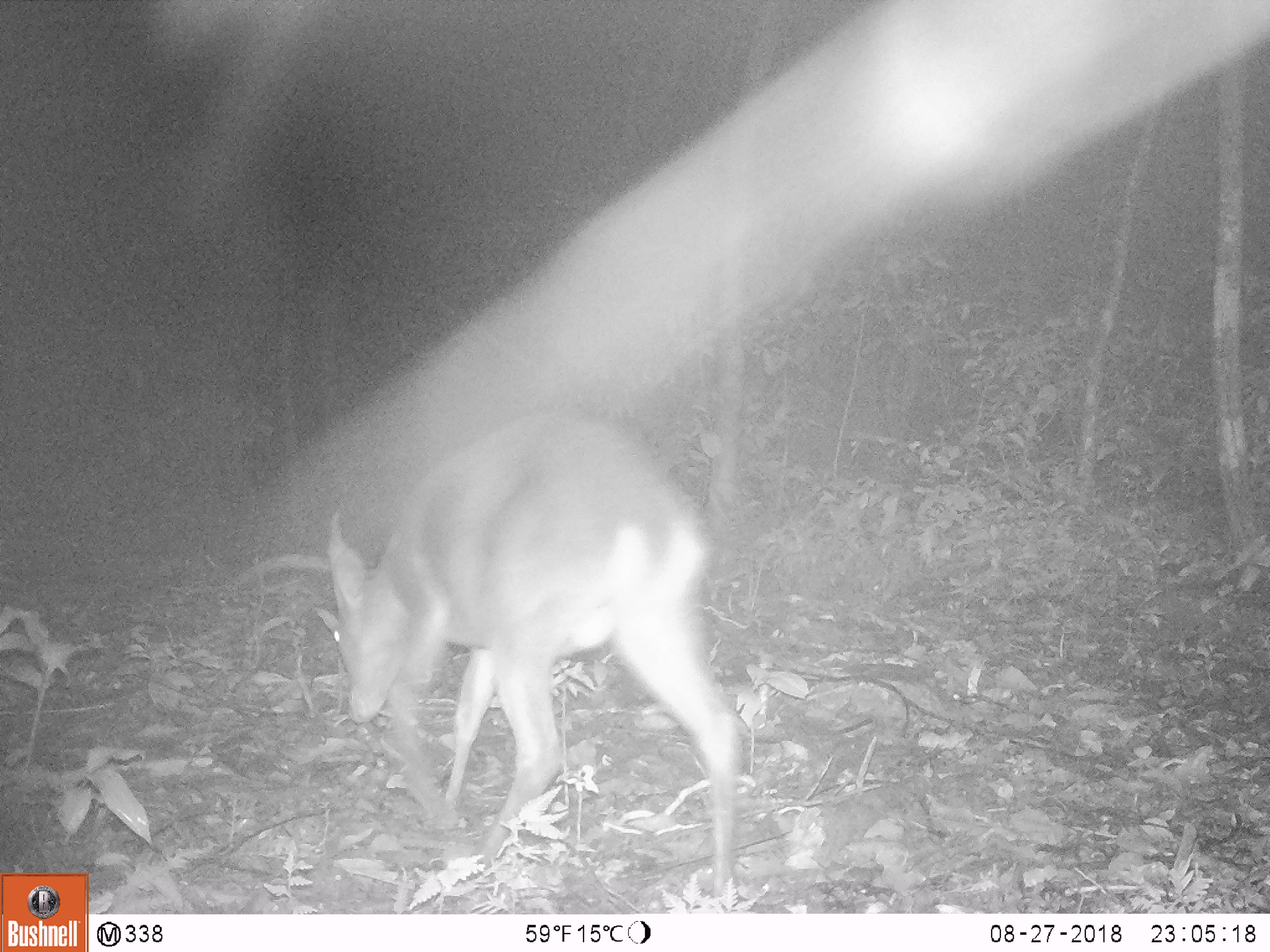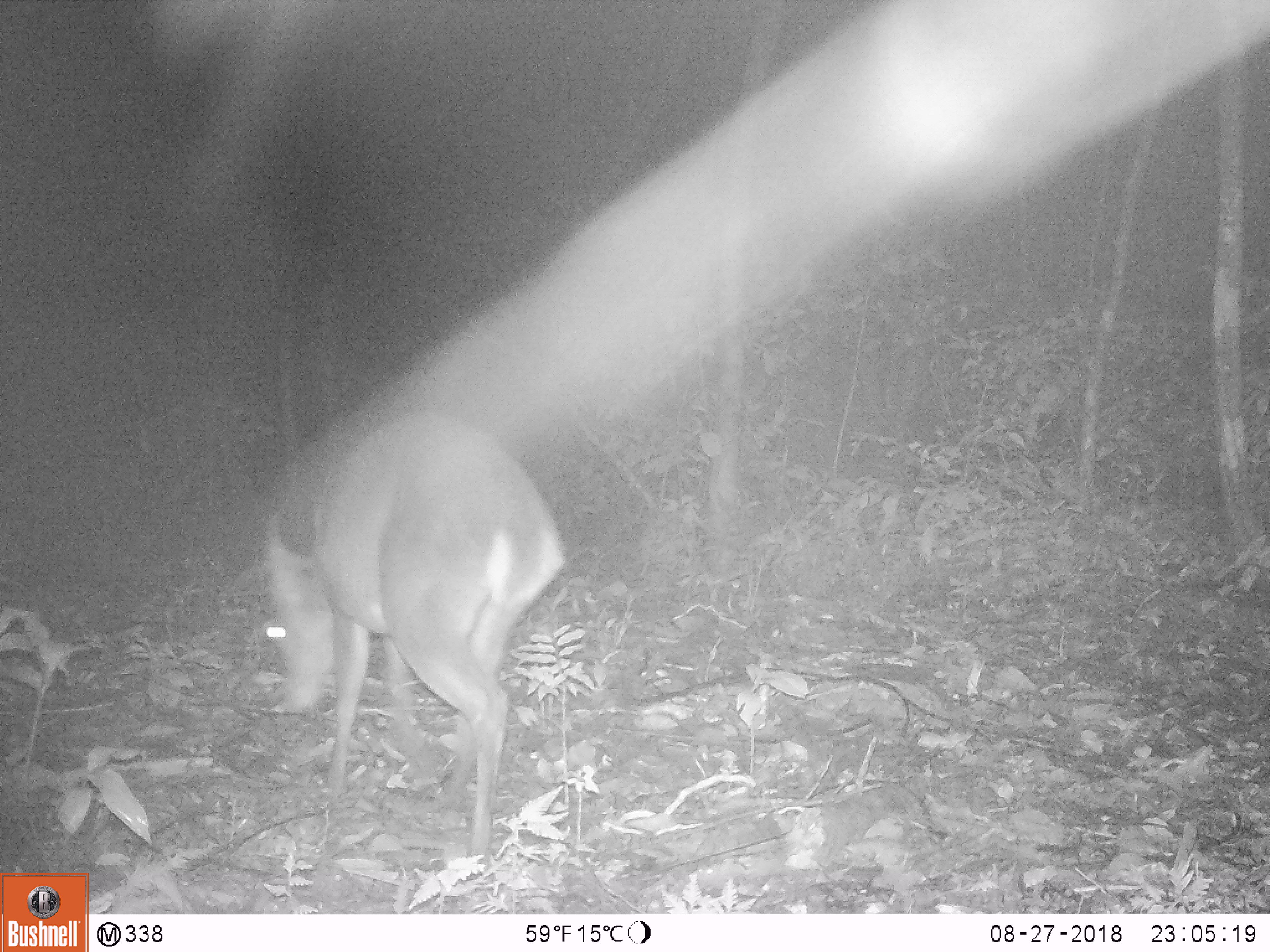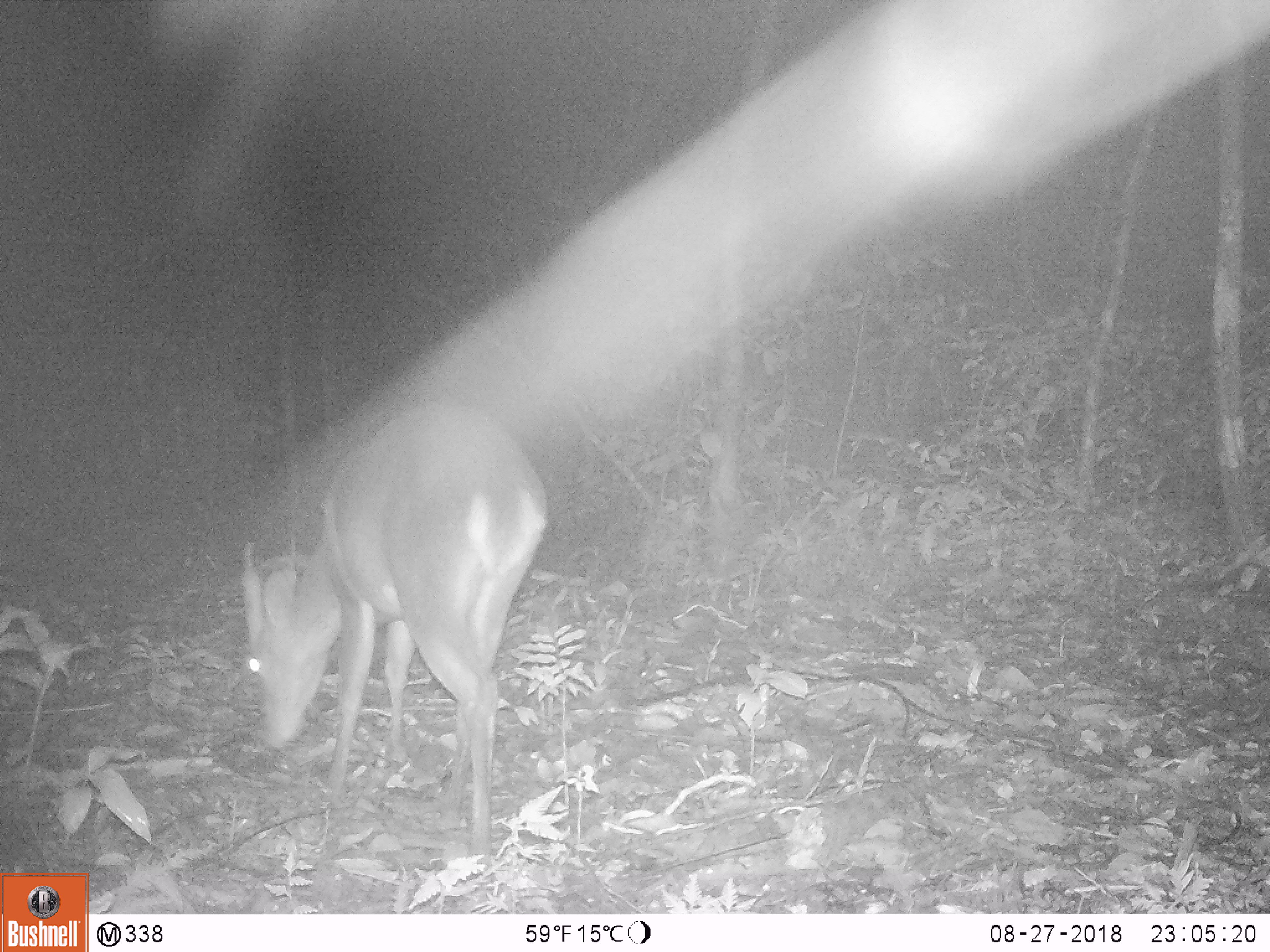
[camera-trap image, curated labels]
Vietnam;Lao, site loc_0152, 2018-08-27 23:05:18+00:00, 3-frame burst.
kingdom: Animalia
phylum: Chordata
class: Mammalia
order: Artiodactyla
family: Cervidae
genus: Muntiacus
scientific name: Muntiacus vuquangensis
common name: large-antlered muntjac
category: large antlered muntjac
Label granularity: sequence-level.